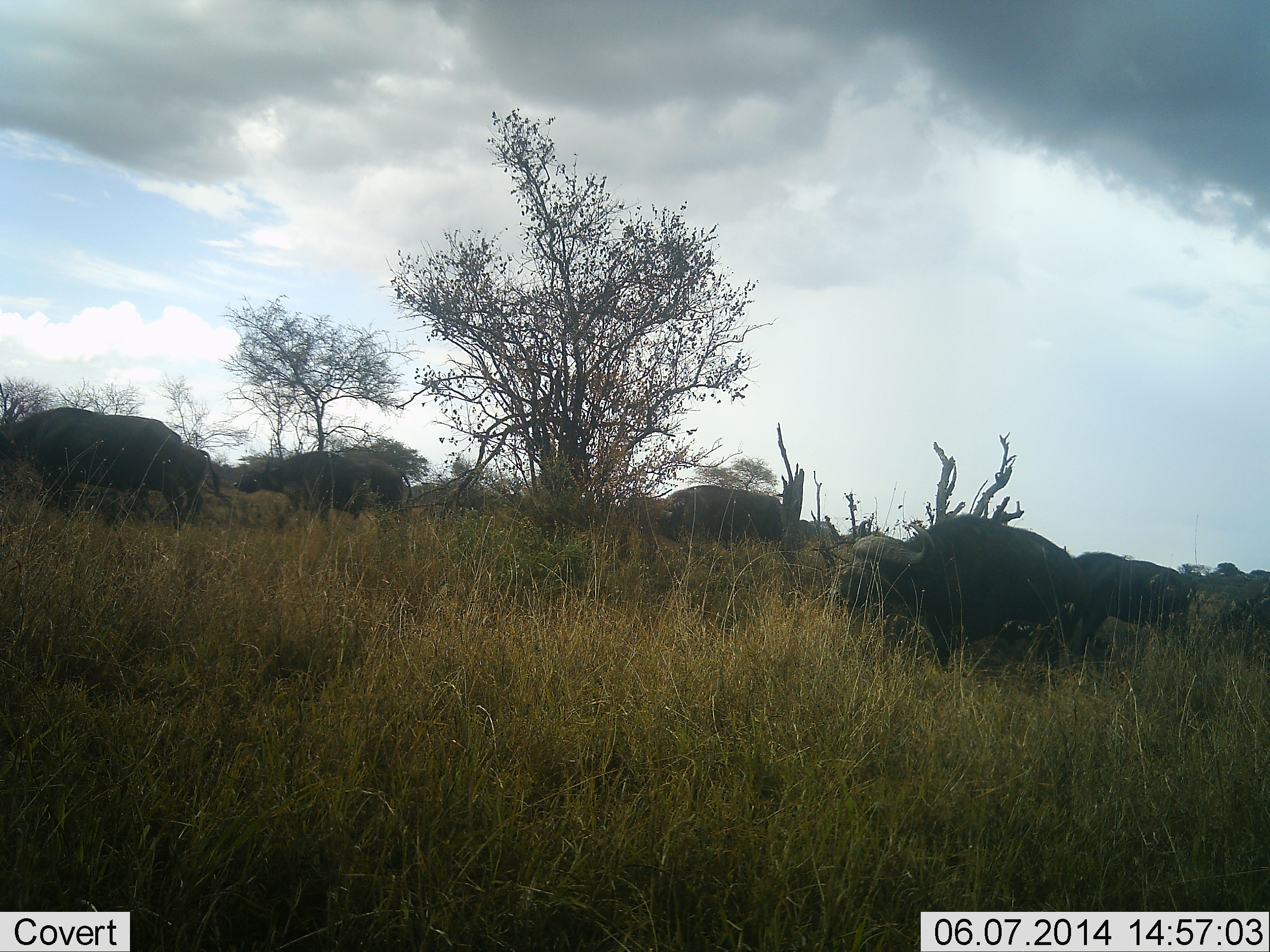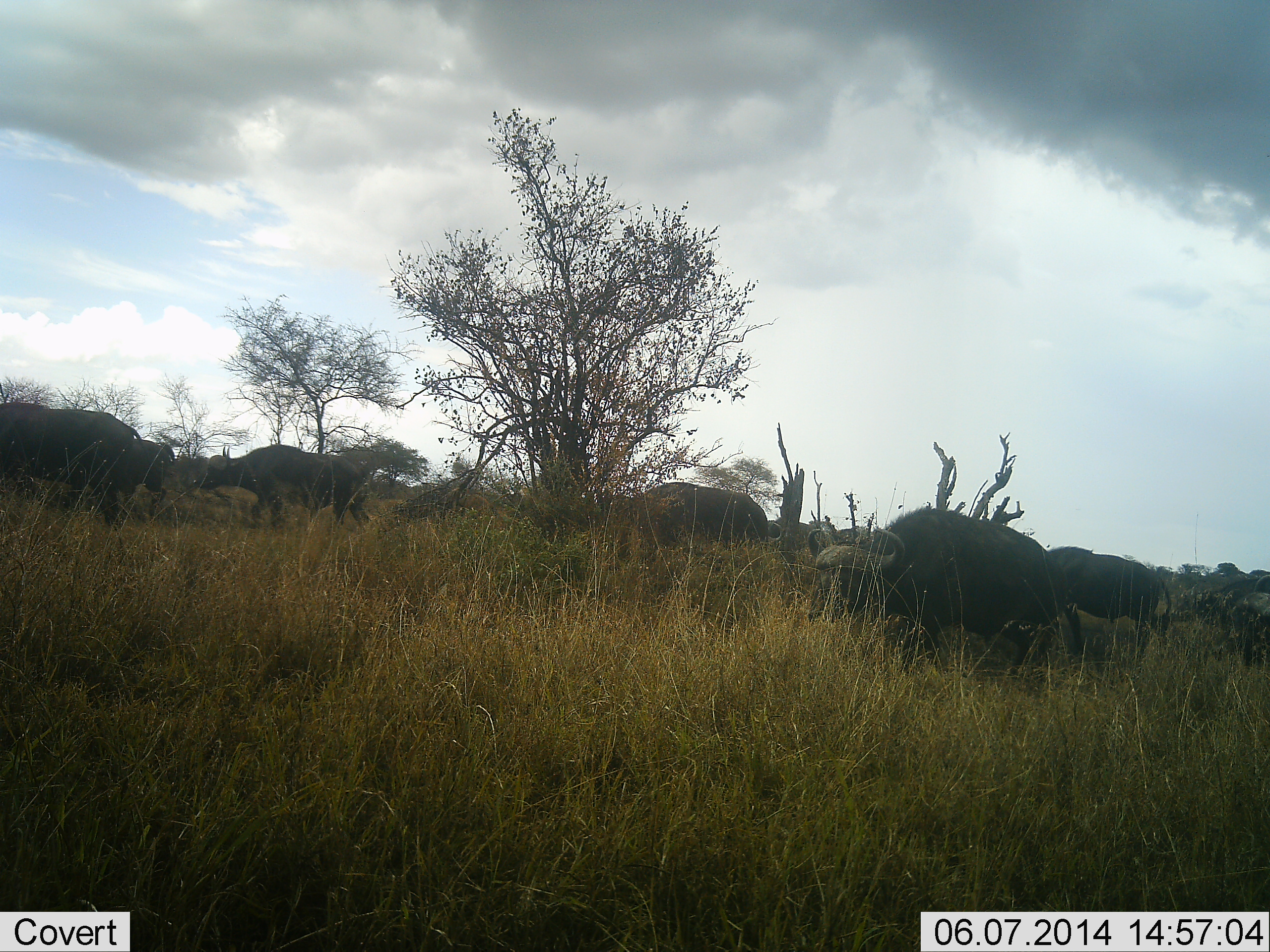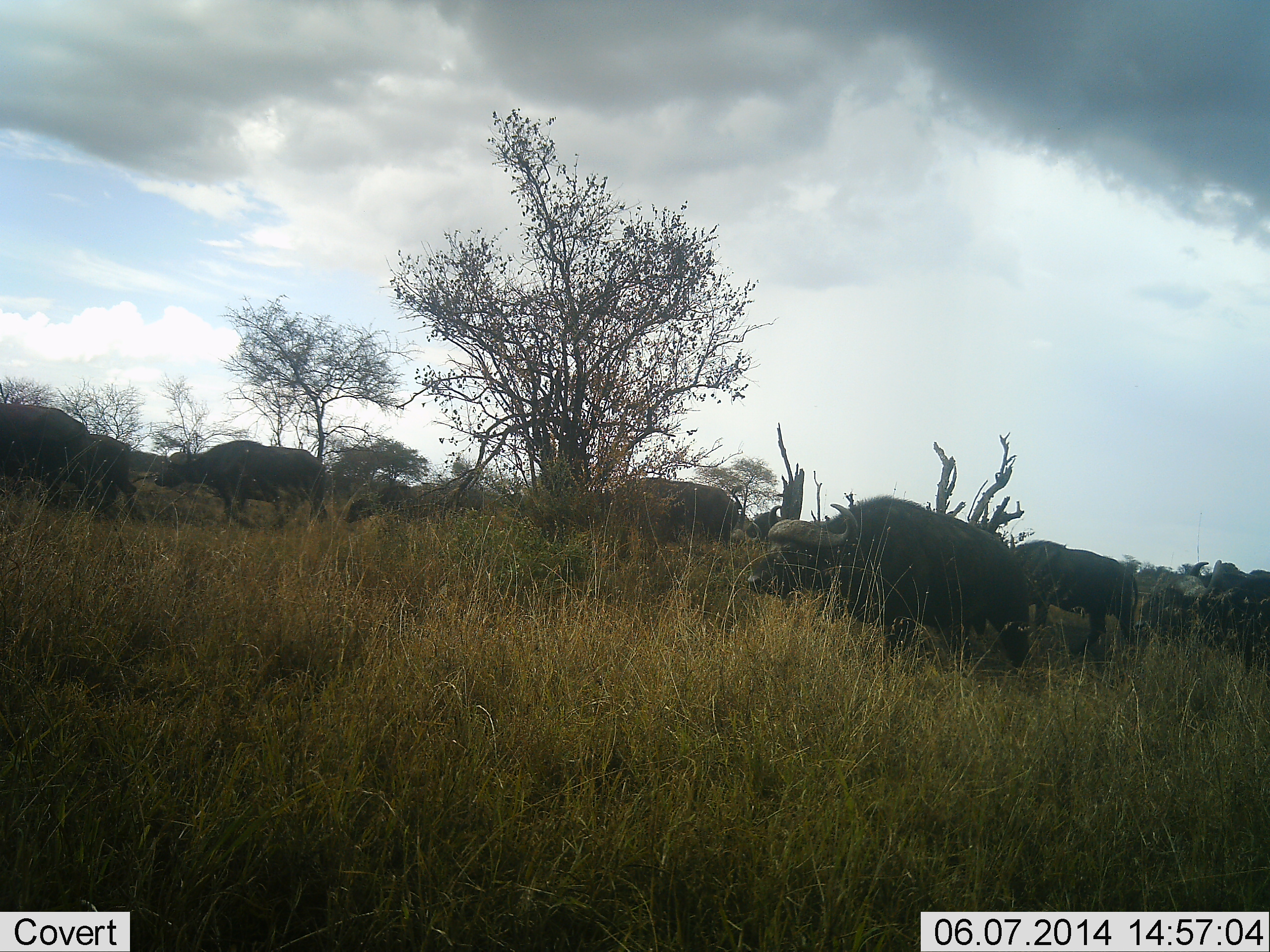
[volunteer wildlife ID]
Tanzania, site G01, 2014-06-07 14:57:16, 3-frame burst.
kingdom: Animalia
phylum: Chordata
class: Mammalia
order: Artiodactyla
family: Bovidae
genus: Syncerus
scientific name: Syncerus caffer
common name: cape buffalo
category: buffalo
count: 9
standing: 10%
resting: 0%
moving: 100%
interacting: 0%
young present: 0%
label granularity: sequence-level